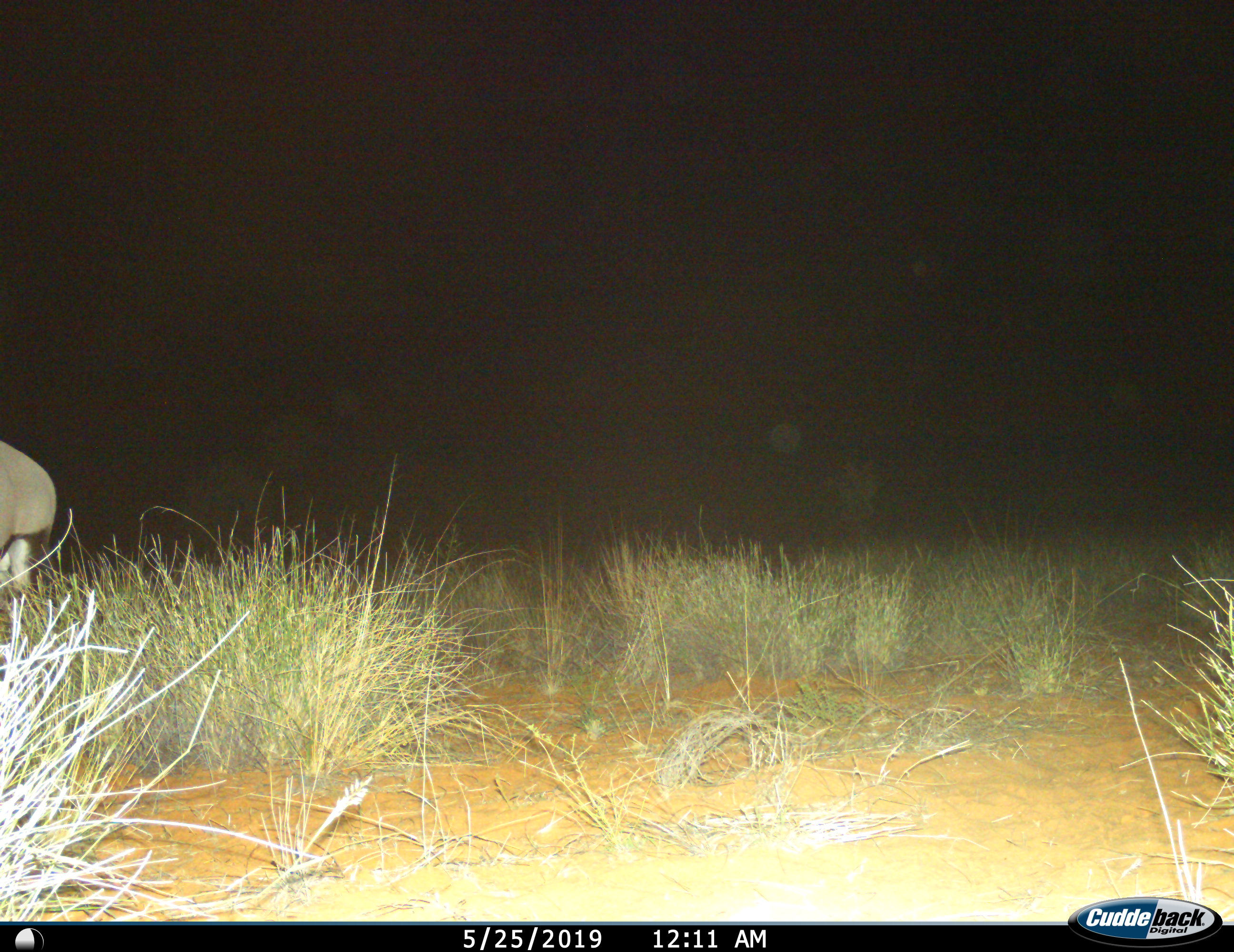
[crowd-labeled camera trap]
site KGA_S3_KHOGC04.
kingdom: Animalia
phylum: Chordata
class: Mammalia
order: Artiodactyla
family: Bovidae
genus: Oryx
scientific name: Oryx gazella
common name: gemsbok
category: oryx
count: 1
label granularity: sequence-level